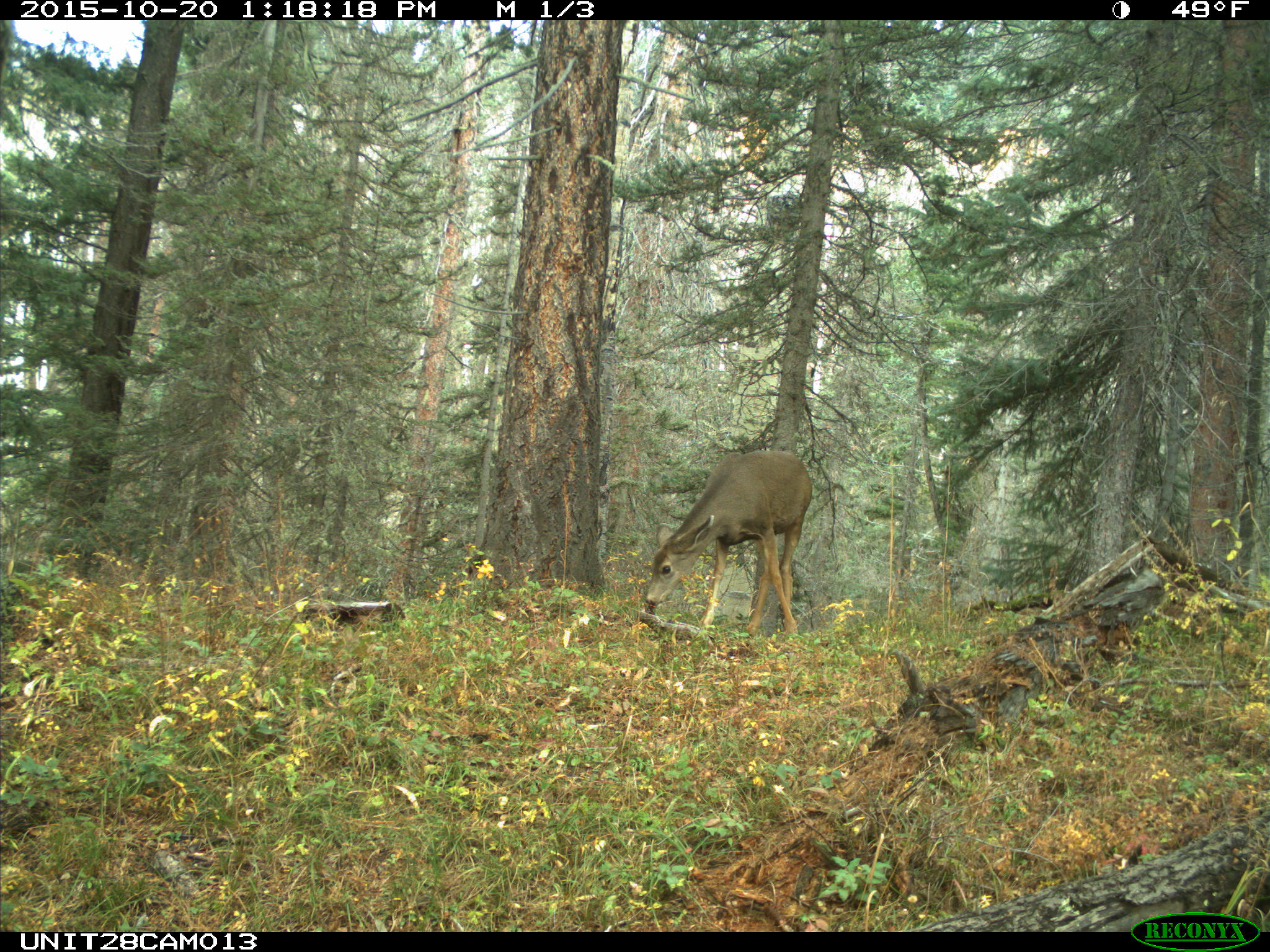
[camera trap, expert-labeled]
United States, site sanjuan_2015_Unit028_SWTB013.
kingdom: Animalia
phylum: Chordata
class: Mammalia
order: Artiodactyla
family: Cervidae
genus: Odocoileus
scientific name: Odocoileus hemionus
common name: mule deer